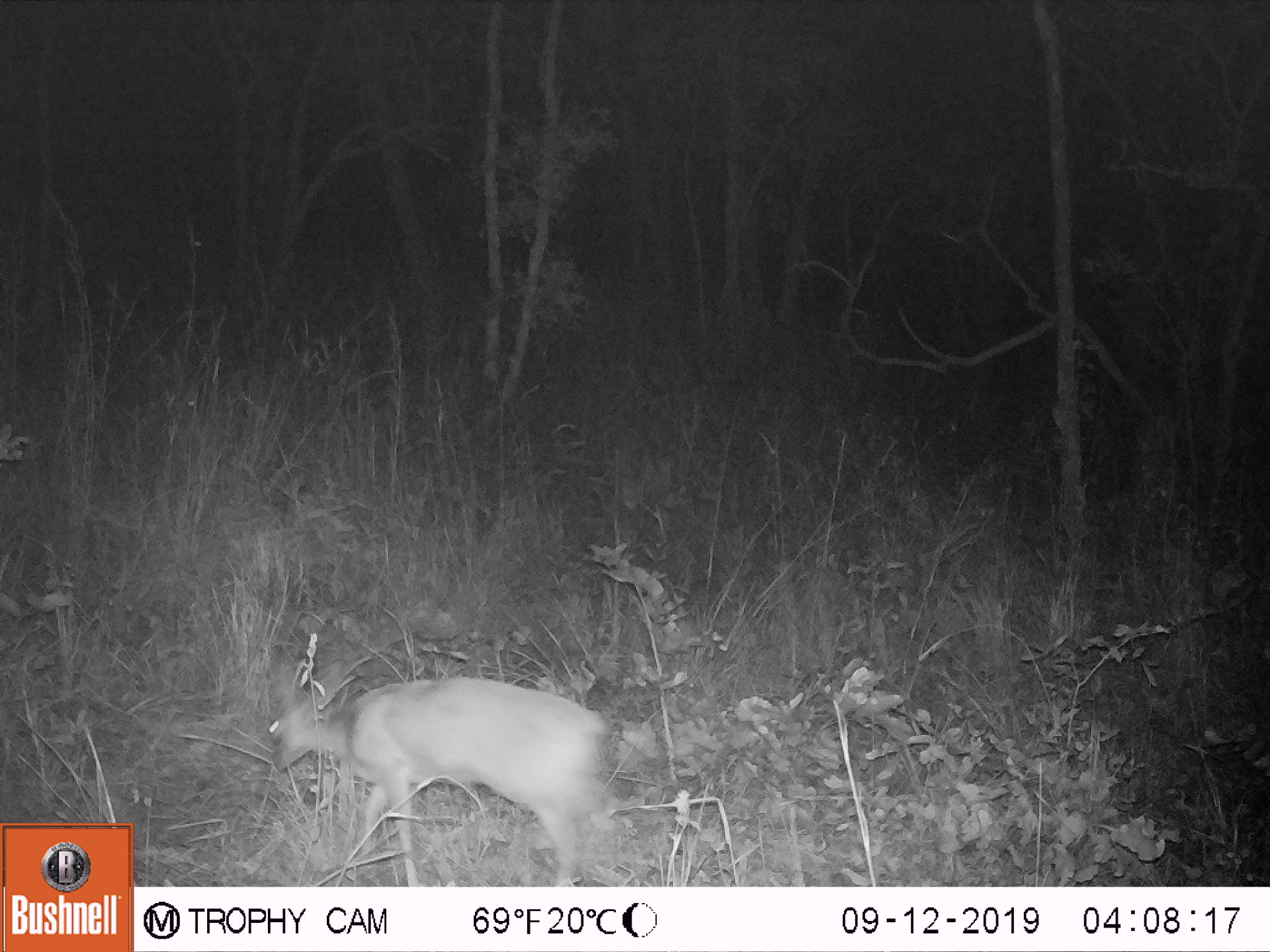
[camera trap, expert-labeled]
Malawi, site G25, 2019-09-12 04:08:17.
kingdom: Animalia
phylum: Chordata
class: Mammalia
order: Artiodactyla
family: Bovidae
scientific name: Antilopinae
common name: small antelope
Small antelope (Antilopinae), count 1.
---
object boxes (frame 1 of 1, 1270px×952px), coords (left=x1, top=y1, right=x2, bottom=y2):
small antelope: (left=258, top=654, right=627, bottom=882)